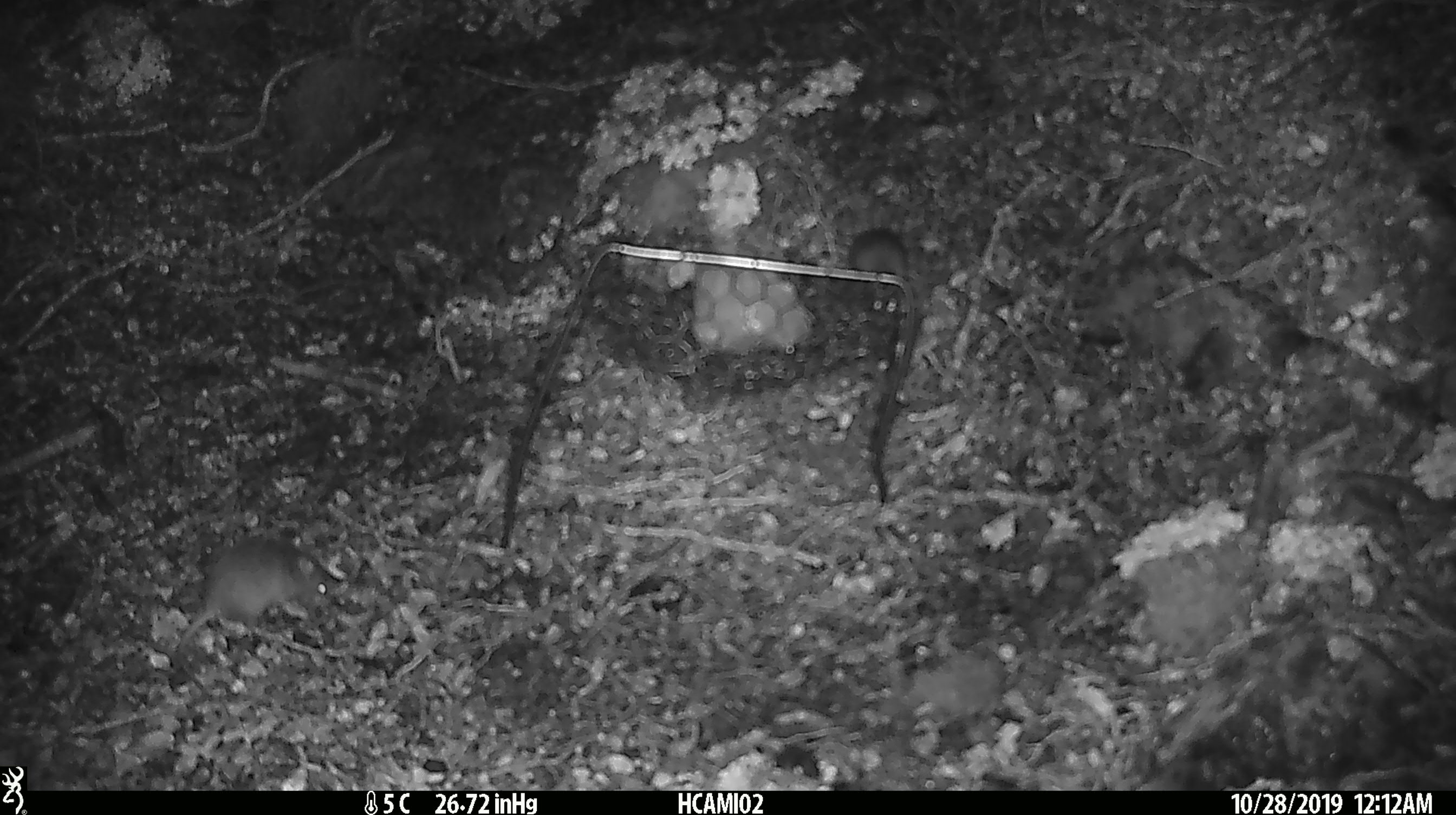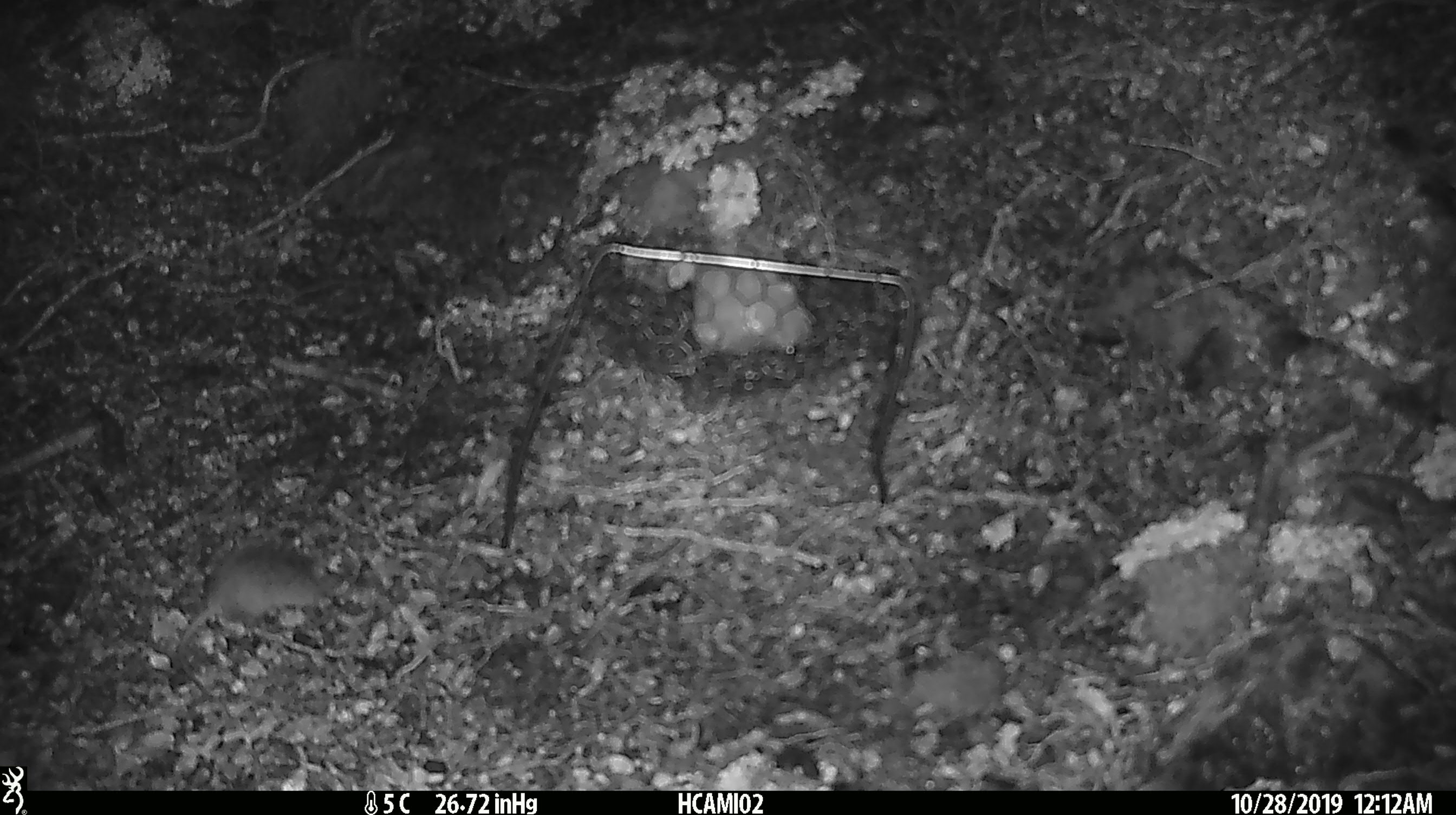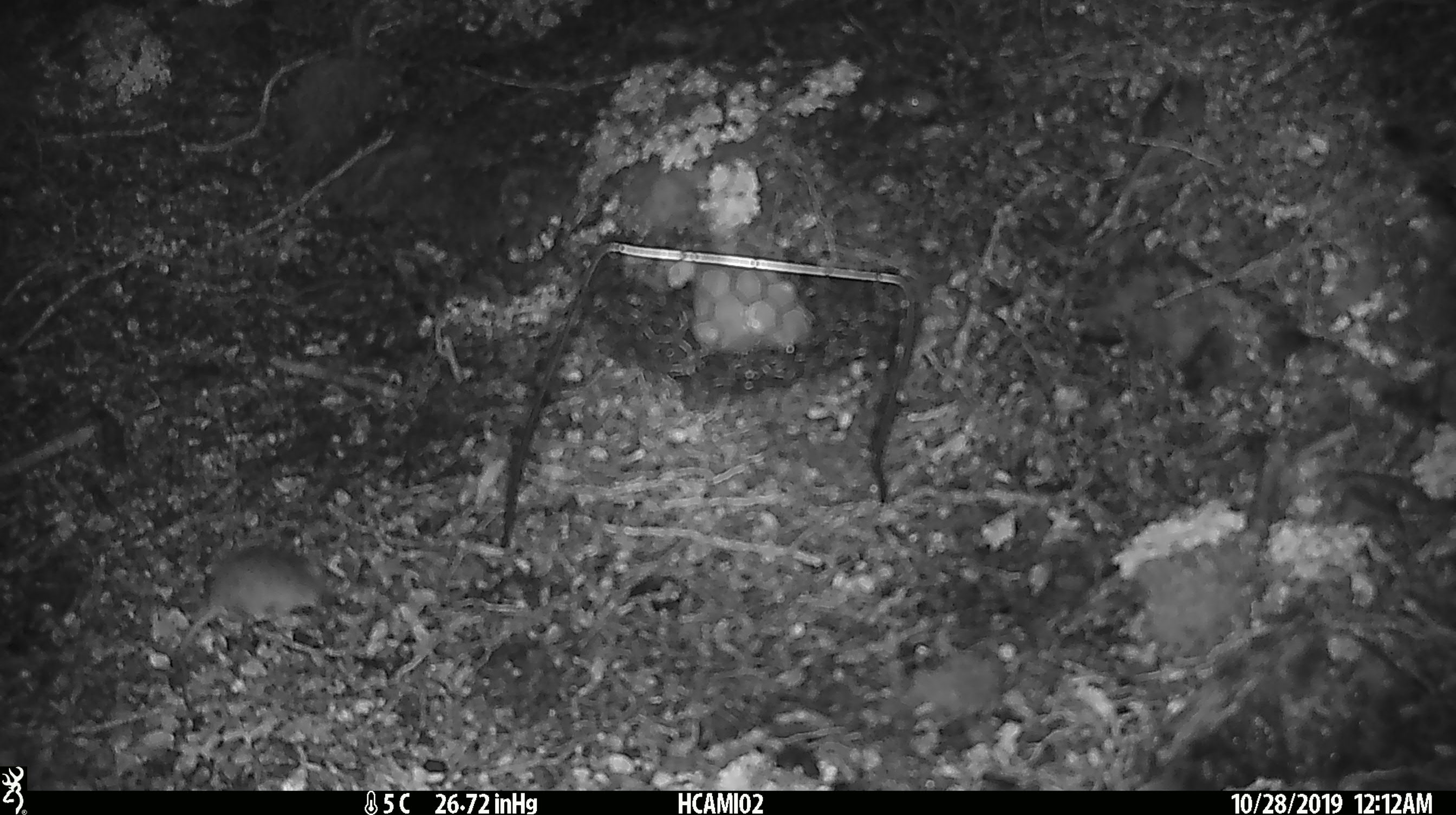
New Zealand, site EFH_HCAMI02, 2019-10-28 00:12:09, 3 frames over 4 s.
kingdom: Animalia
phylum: Chordata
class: Mammalia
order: Rodentia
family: Muridae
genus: Mus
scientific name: Mus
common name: mouse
Mouse (Mus).